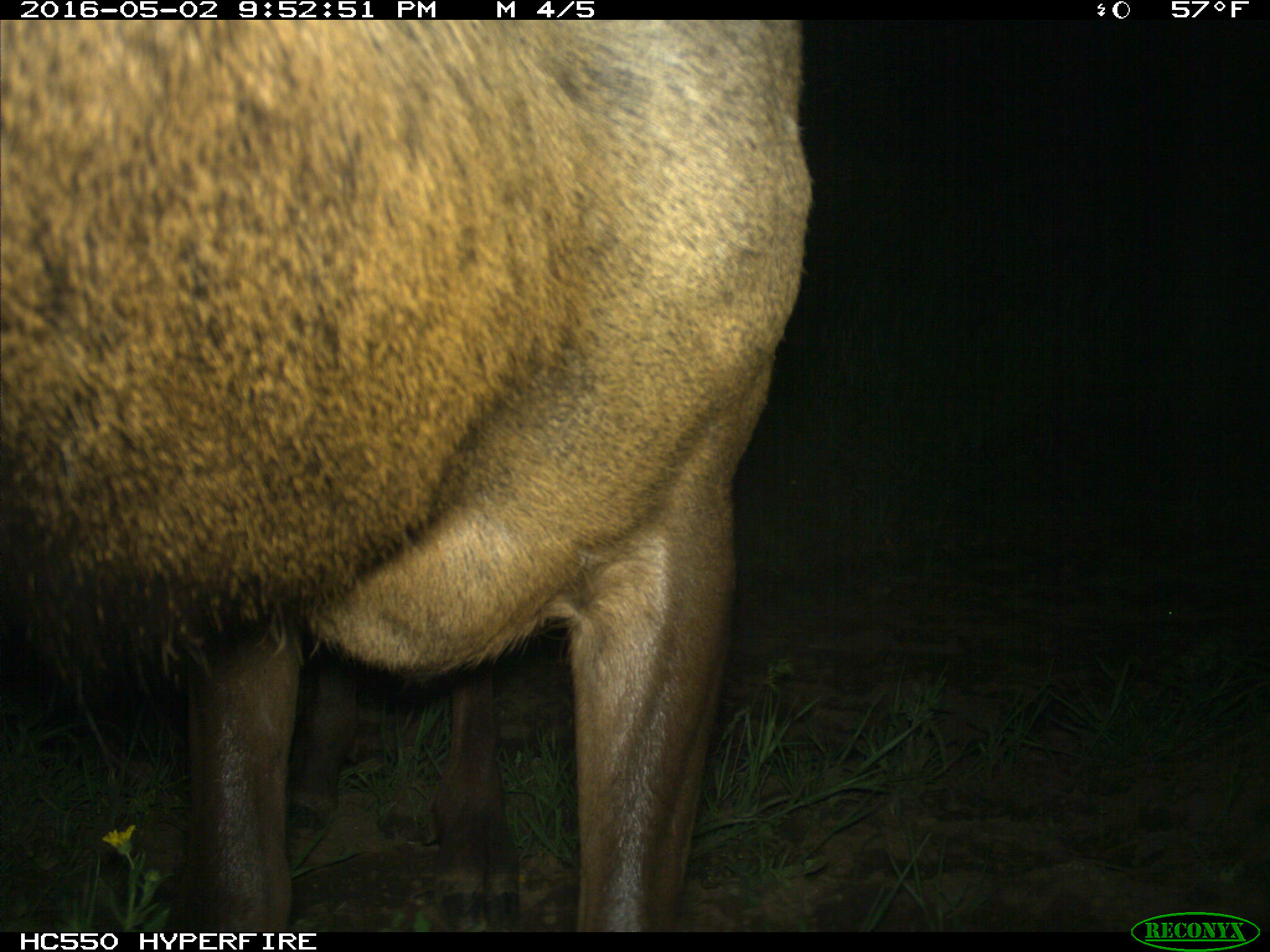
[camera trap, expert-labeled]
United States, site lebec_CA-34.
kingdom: Animalia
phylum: Chordata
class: Mammalia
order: Artiodactyla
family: Cervidae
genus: Cervus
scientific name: Cervus canadensis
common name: elk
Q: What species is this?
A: Cervus canadensis (elk).